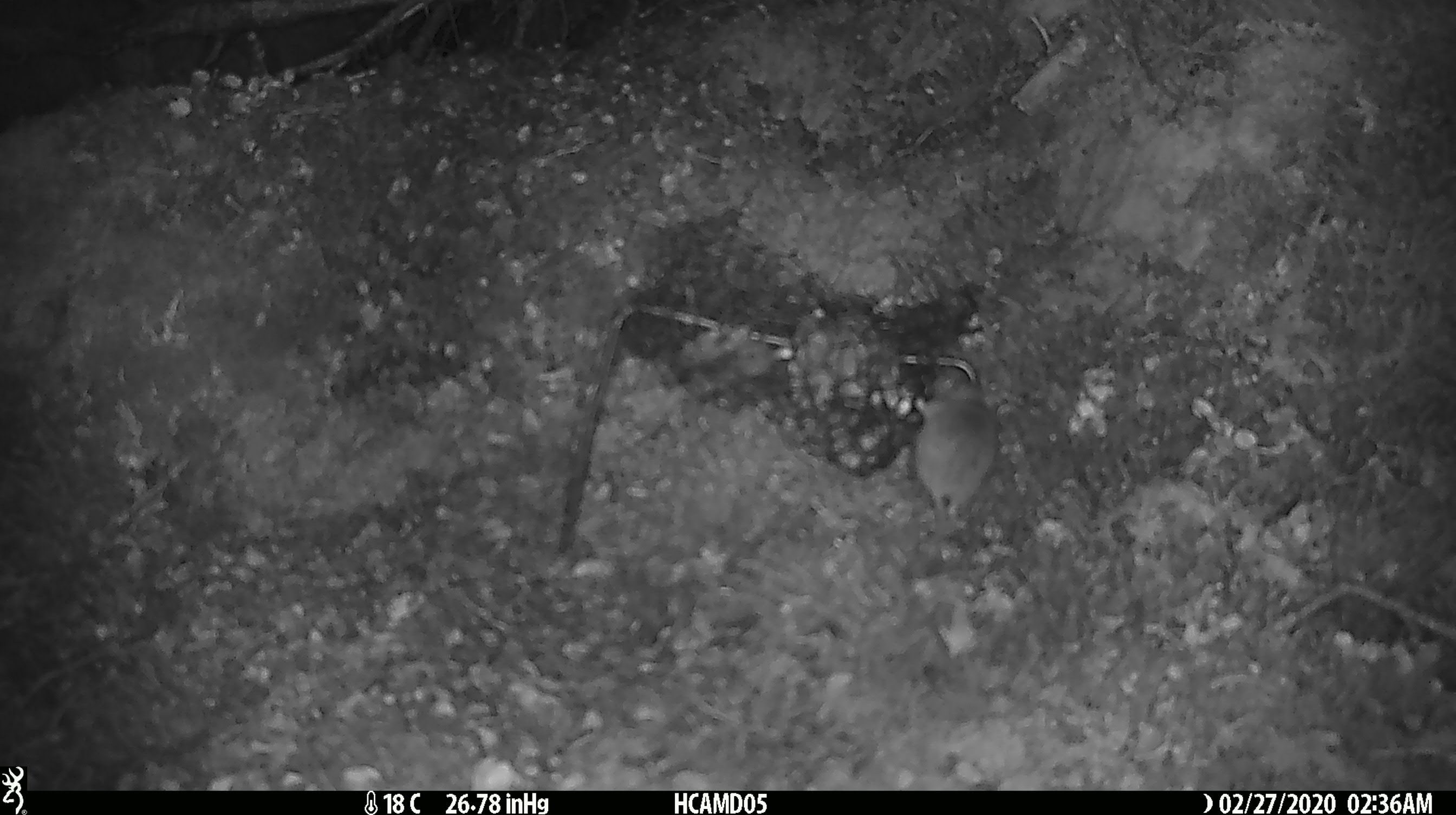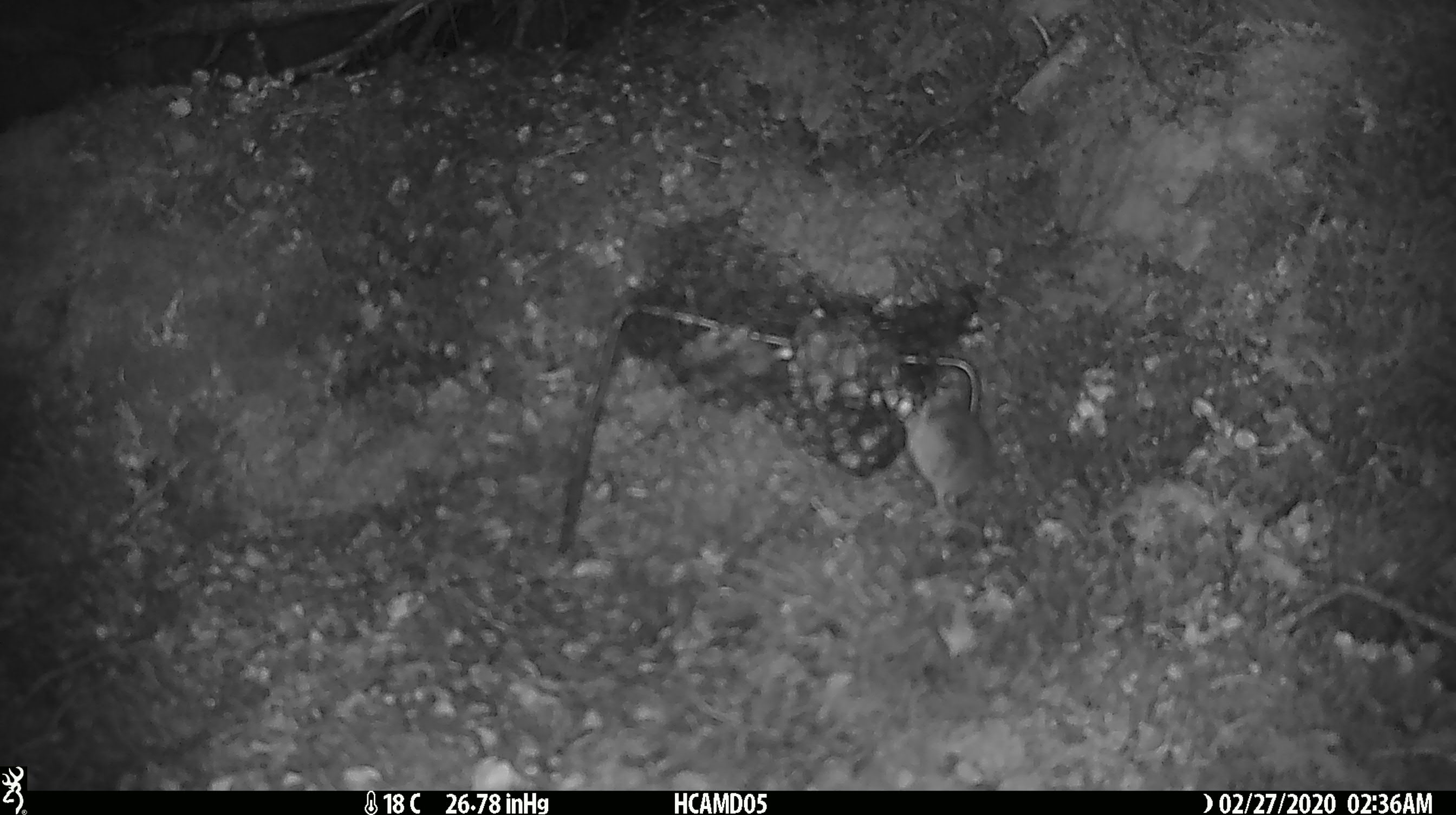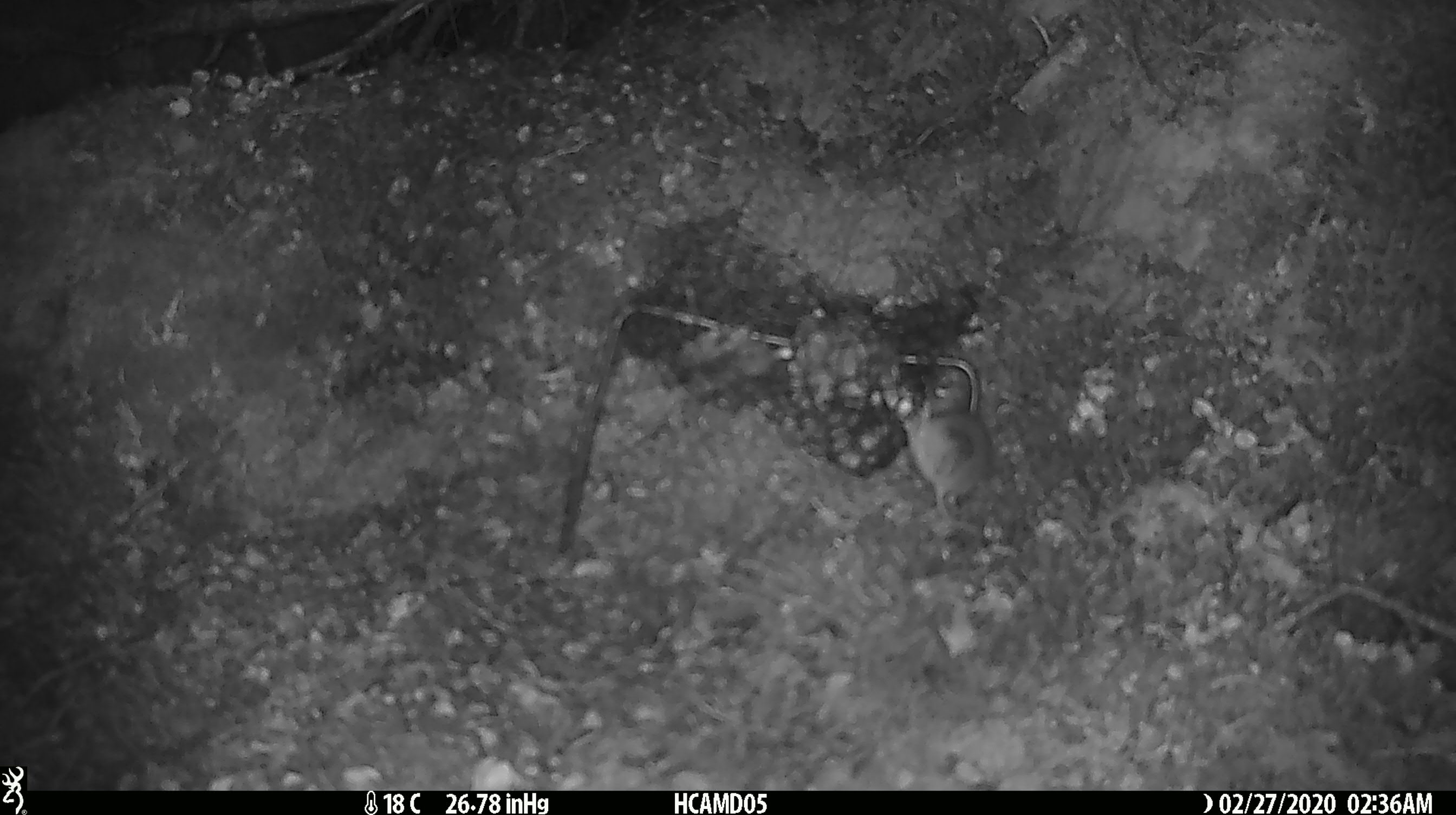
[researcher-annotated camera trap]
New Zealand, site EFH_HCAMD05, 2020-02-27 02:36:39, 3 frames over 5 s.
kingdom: Animalia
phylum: Chordata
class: Mammalia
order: Rodentia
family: Muridae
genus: Mus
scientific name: Mus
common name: mouse